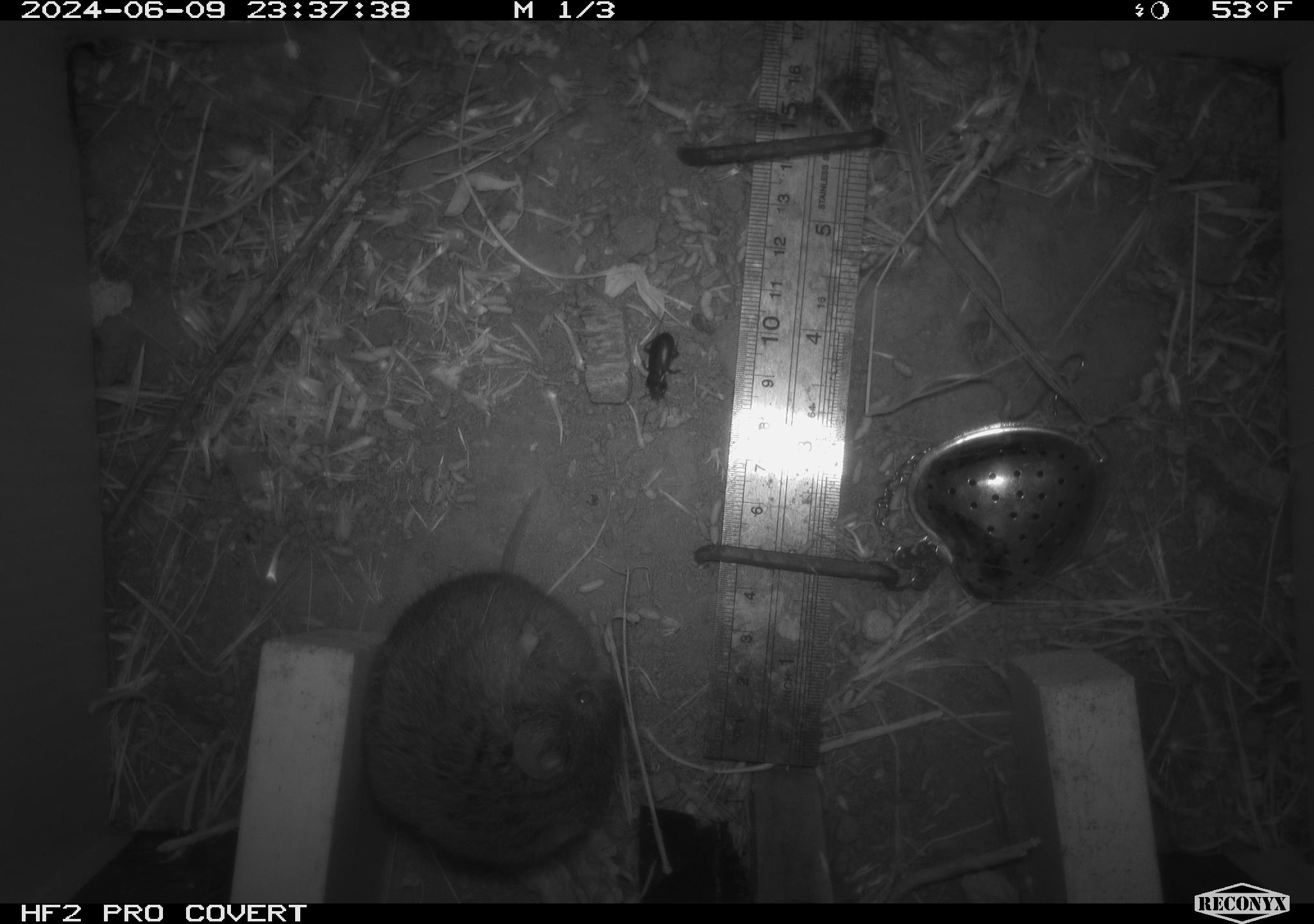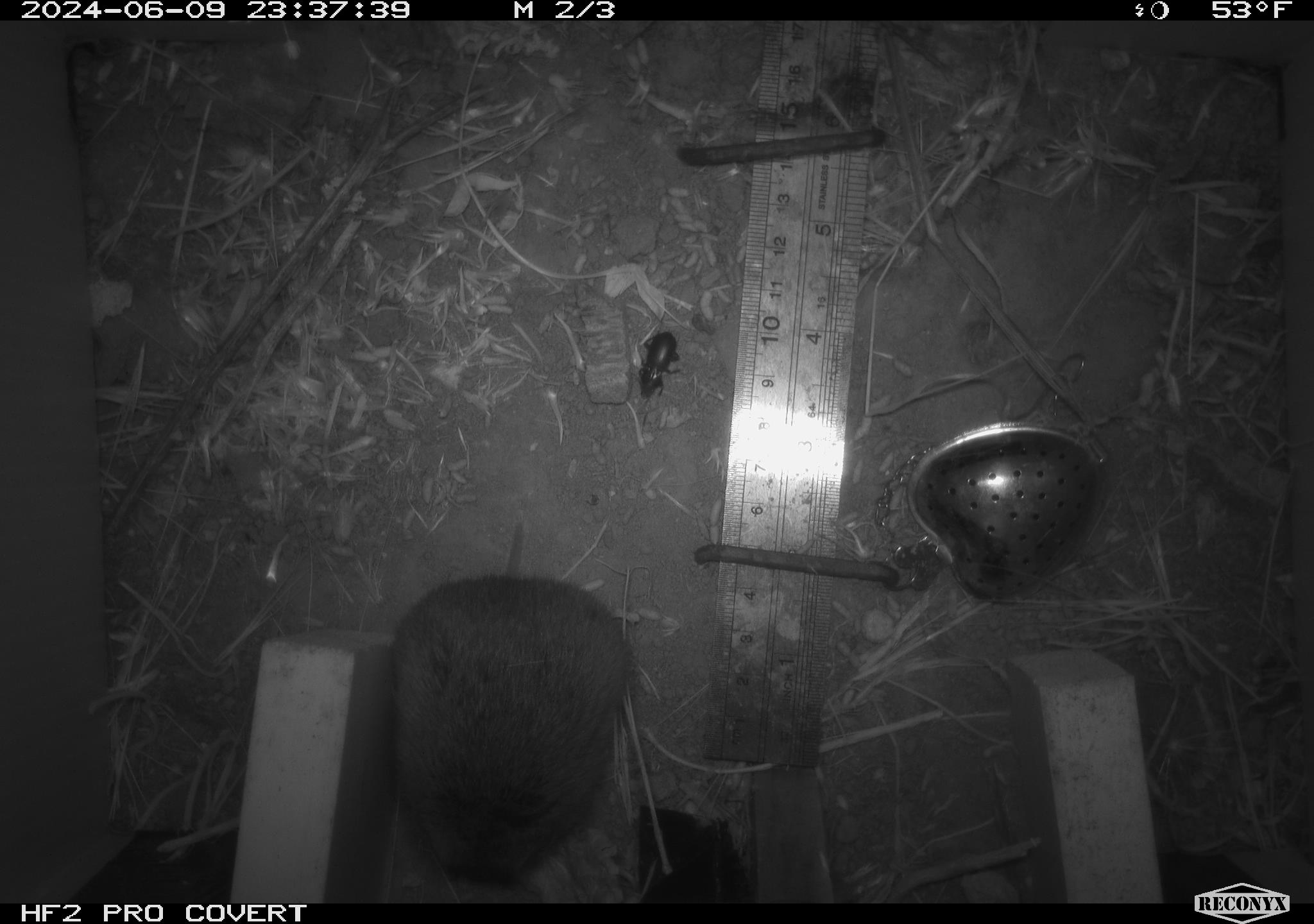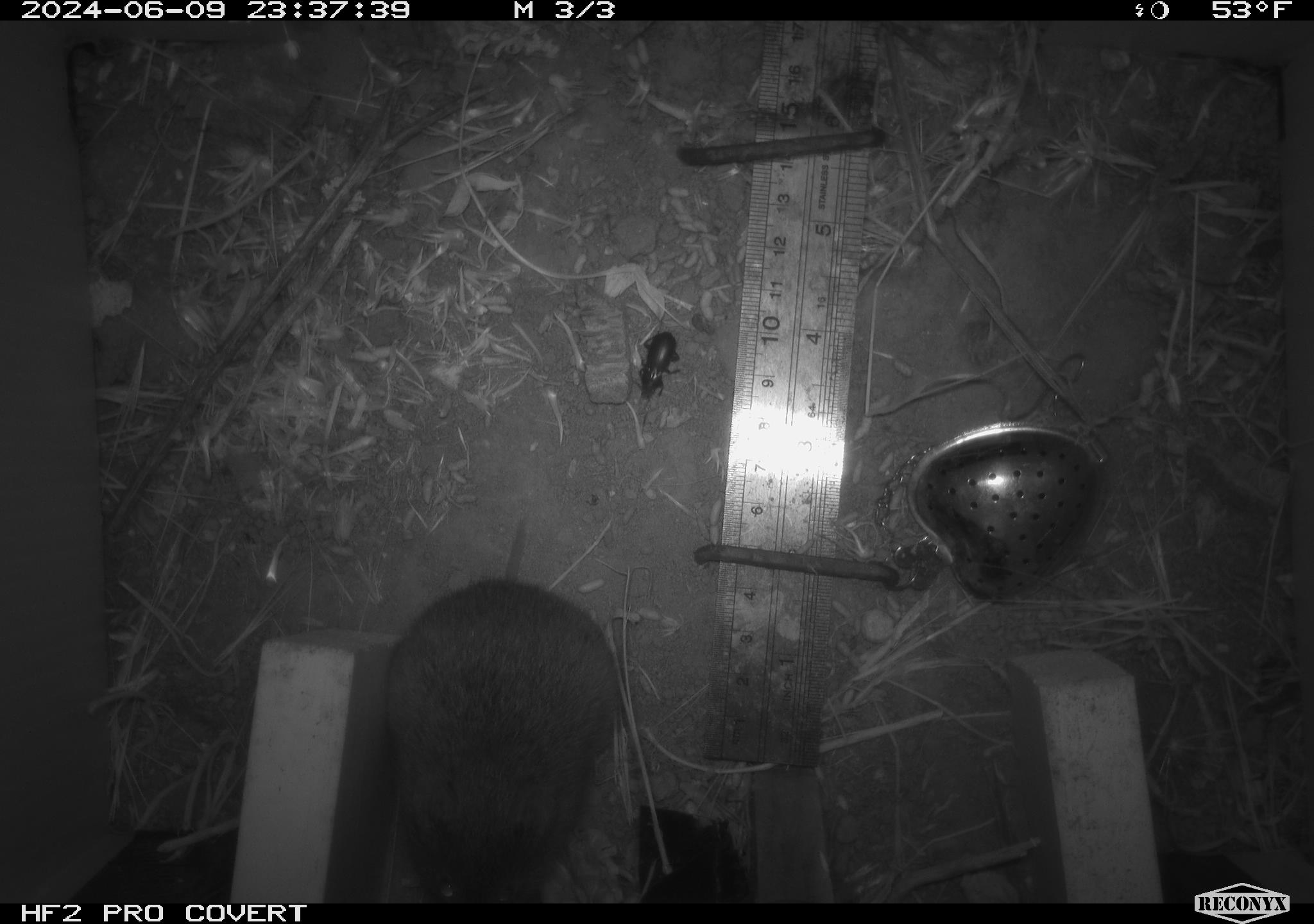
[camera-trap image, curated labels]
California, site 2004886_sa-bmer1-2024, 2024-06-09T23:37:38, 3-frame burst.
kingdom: Animalia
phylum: Chordata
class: Mammalia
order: Rodentia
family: Cricetidae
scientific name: Arvicolinae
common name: voles, lemmings, and muskrats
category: arvicolinae subfamily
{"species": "arvicolinae subfamily (voles, lemmings, and muskrats) (Arvicolinae)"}